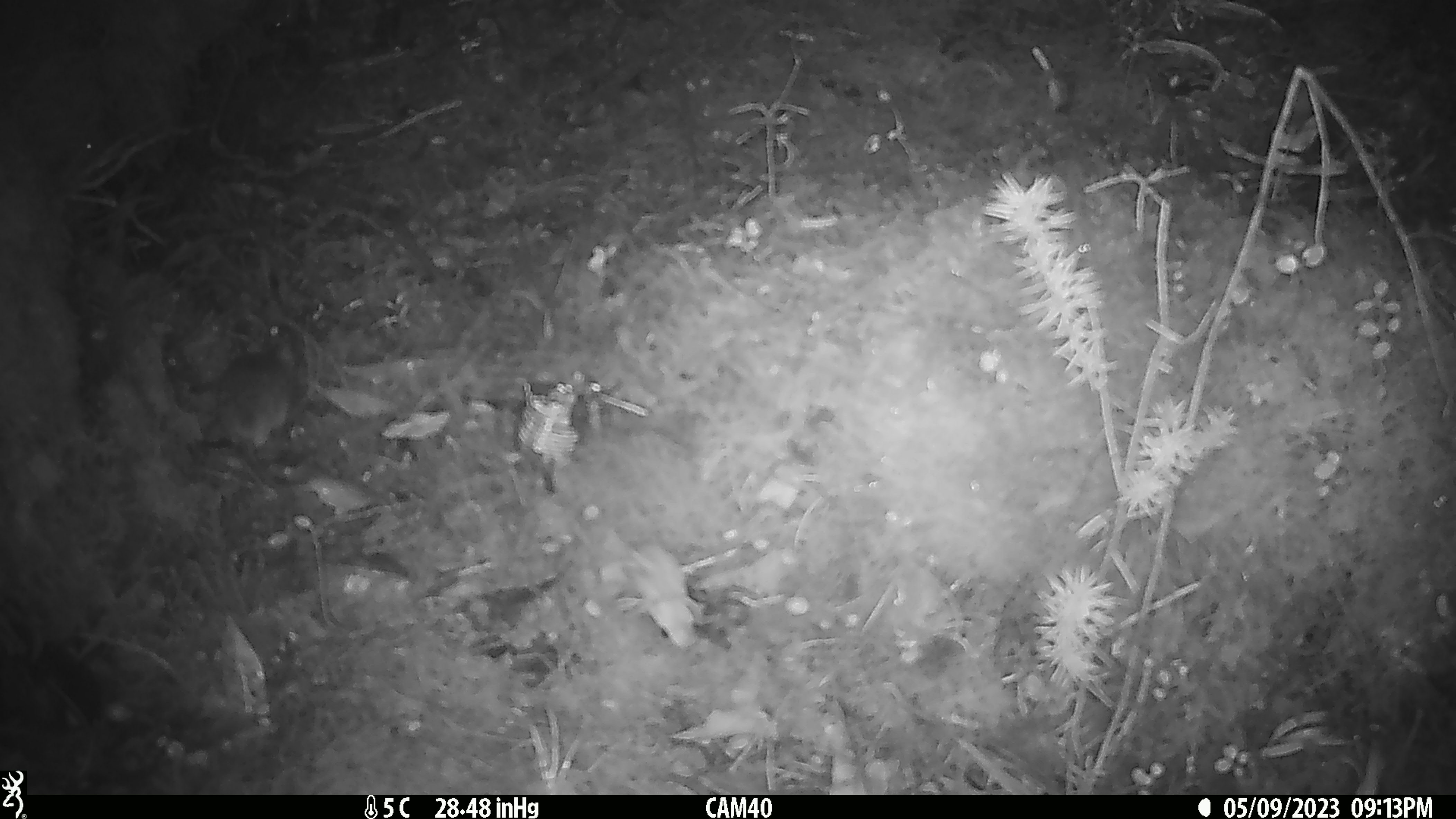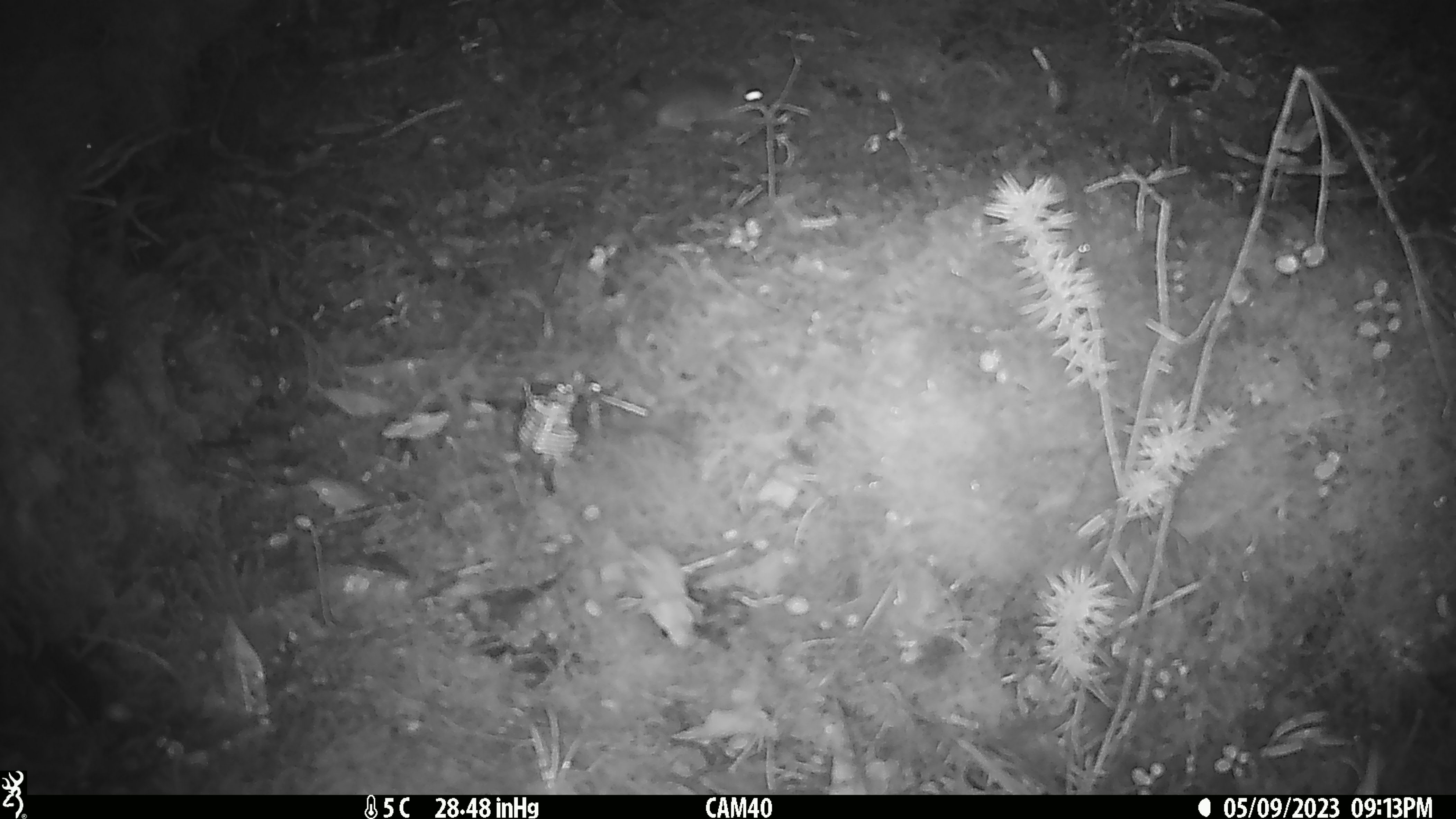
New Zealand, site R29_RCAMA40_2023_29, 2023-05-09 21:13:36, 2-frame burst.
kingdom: Animalia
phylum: Chordata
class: Mammalia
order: Rodentia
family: Muridae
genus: Mus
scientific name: Mus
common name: mouse